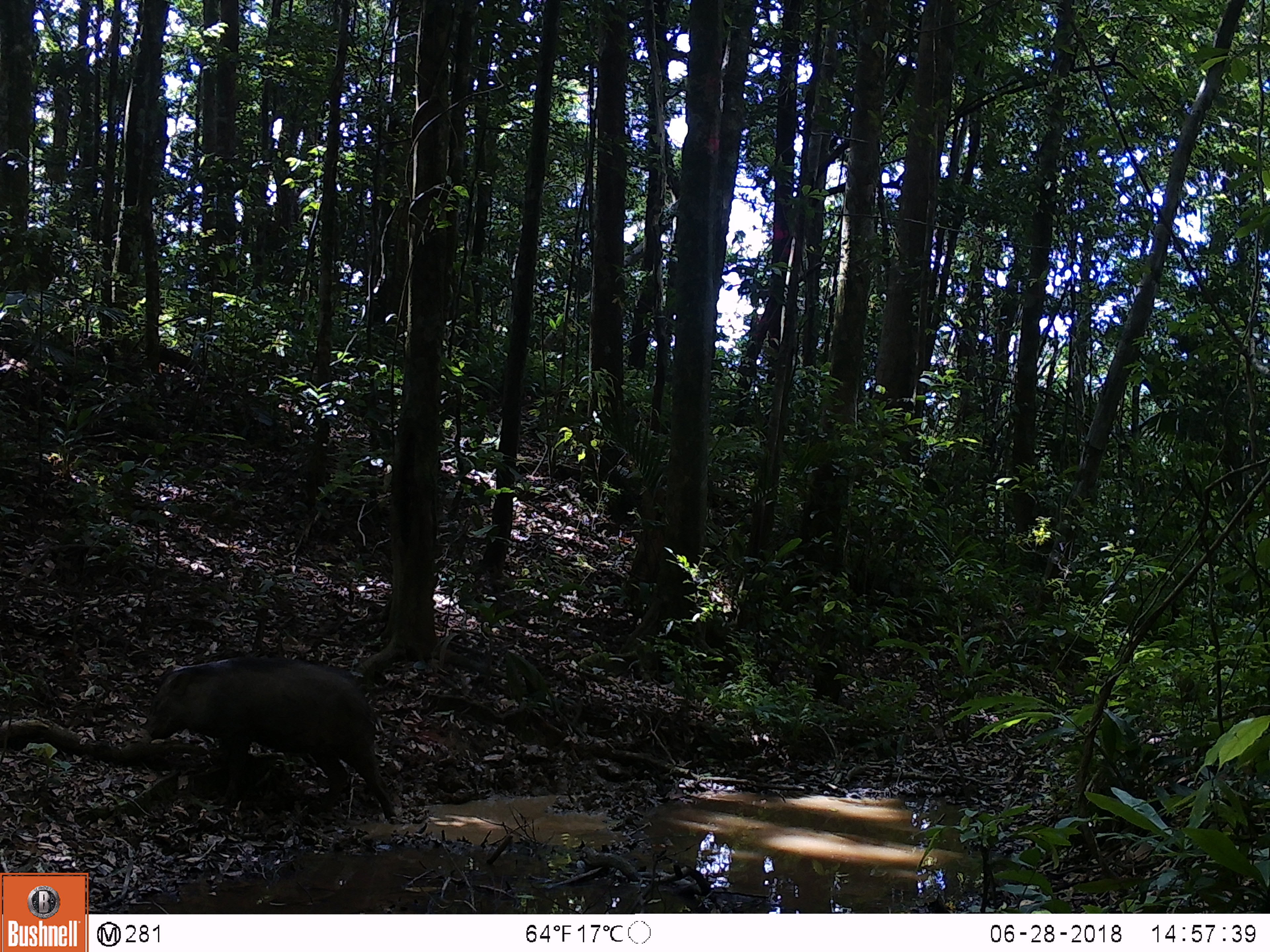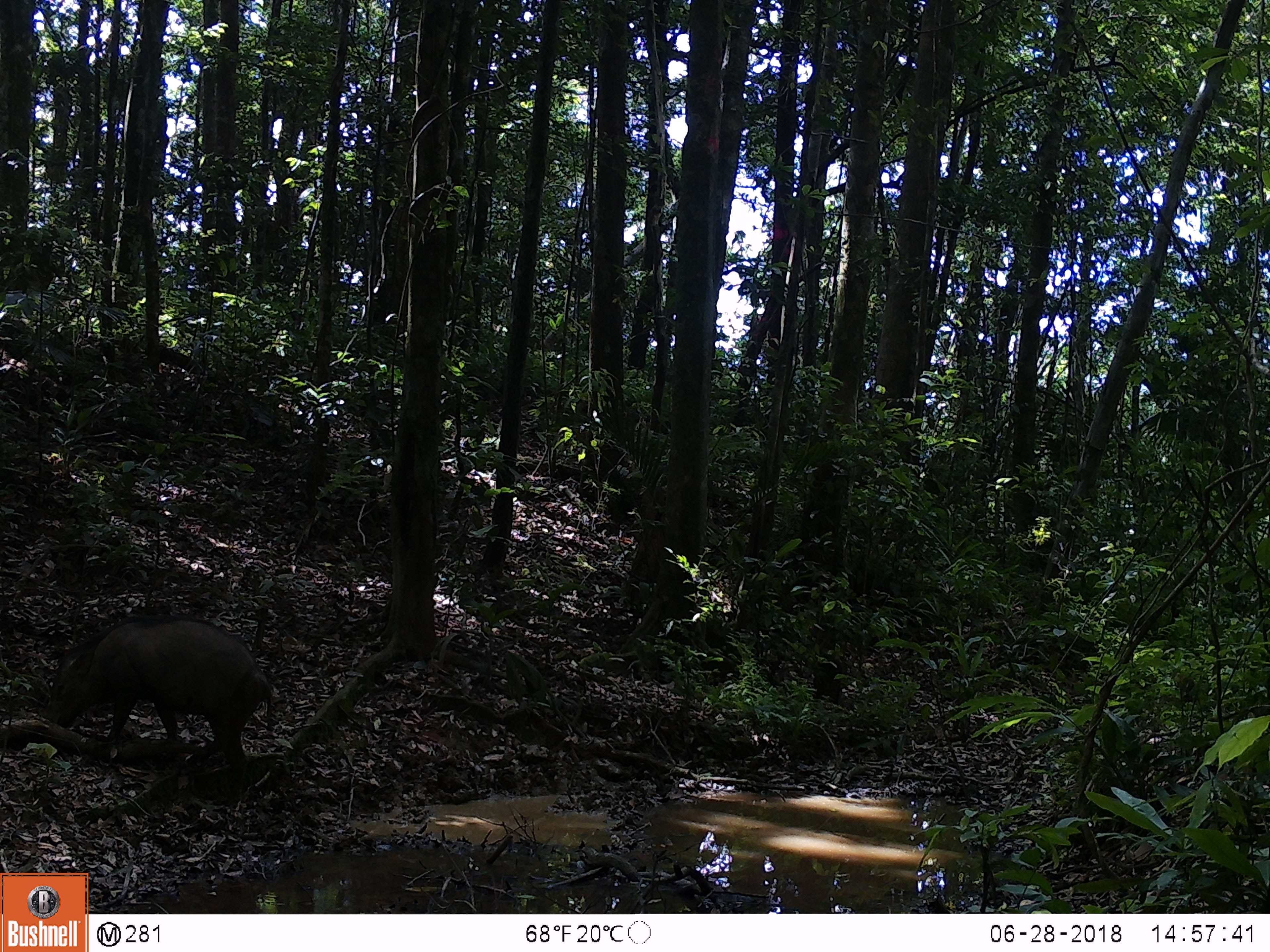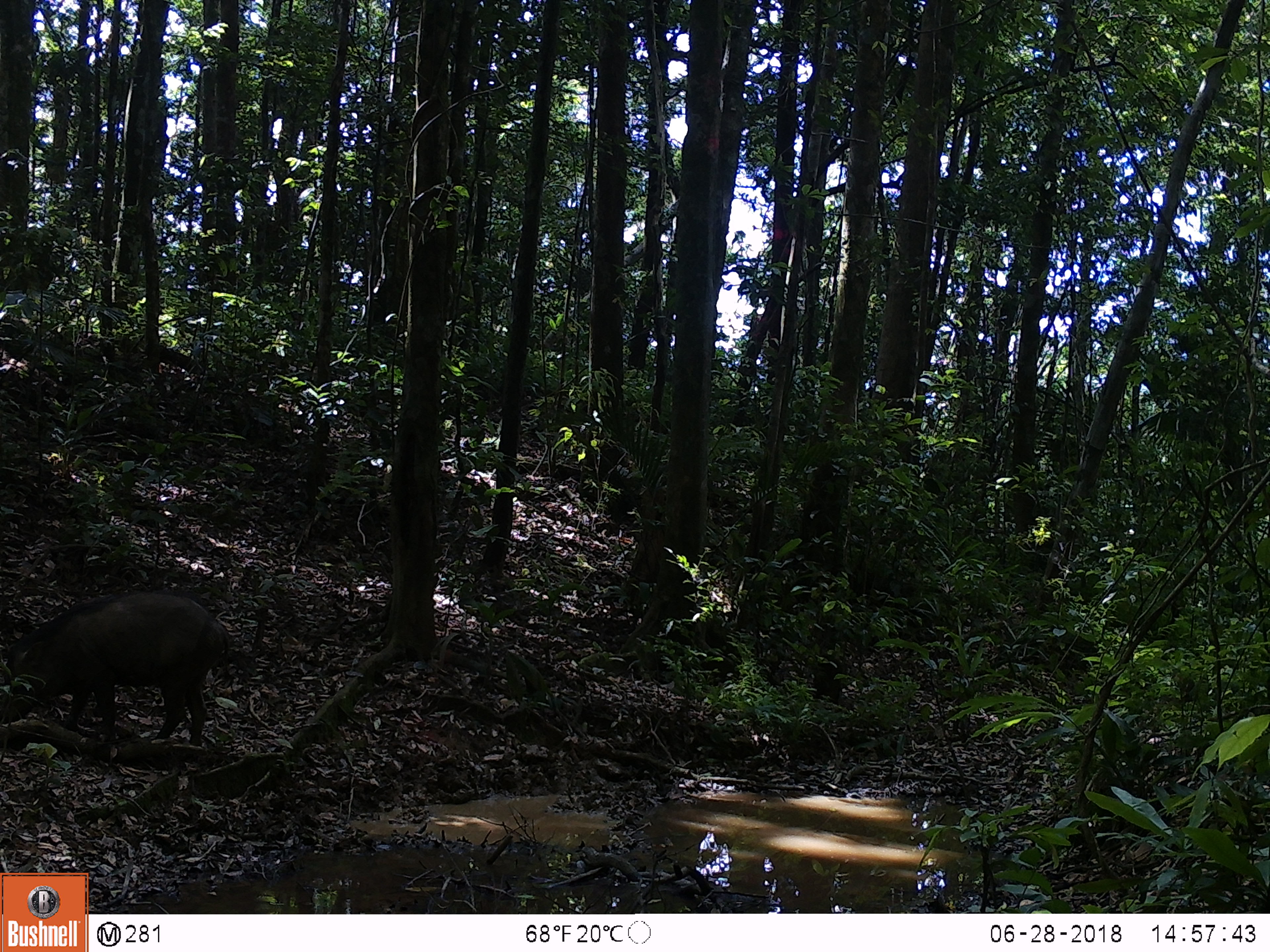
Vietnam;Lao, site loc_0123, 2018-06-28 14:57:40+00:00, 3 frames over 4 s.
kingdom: Animalia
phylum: Chordata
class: Mammalia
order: Artiodactyla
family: Suidae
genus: Sus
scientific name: Sus scrofa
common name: eurasian wild pig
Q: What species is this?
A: Eurasian wild pig (Sus scrofa).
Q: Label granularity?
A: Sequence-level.